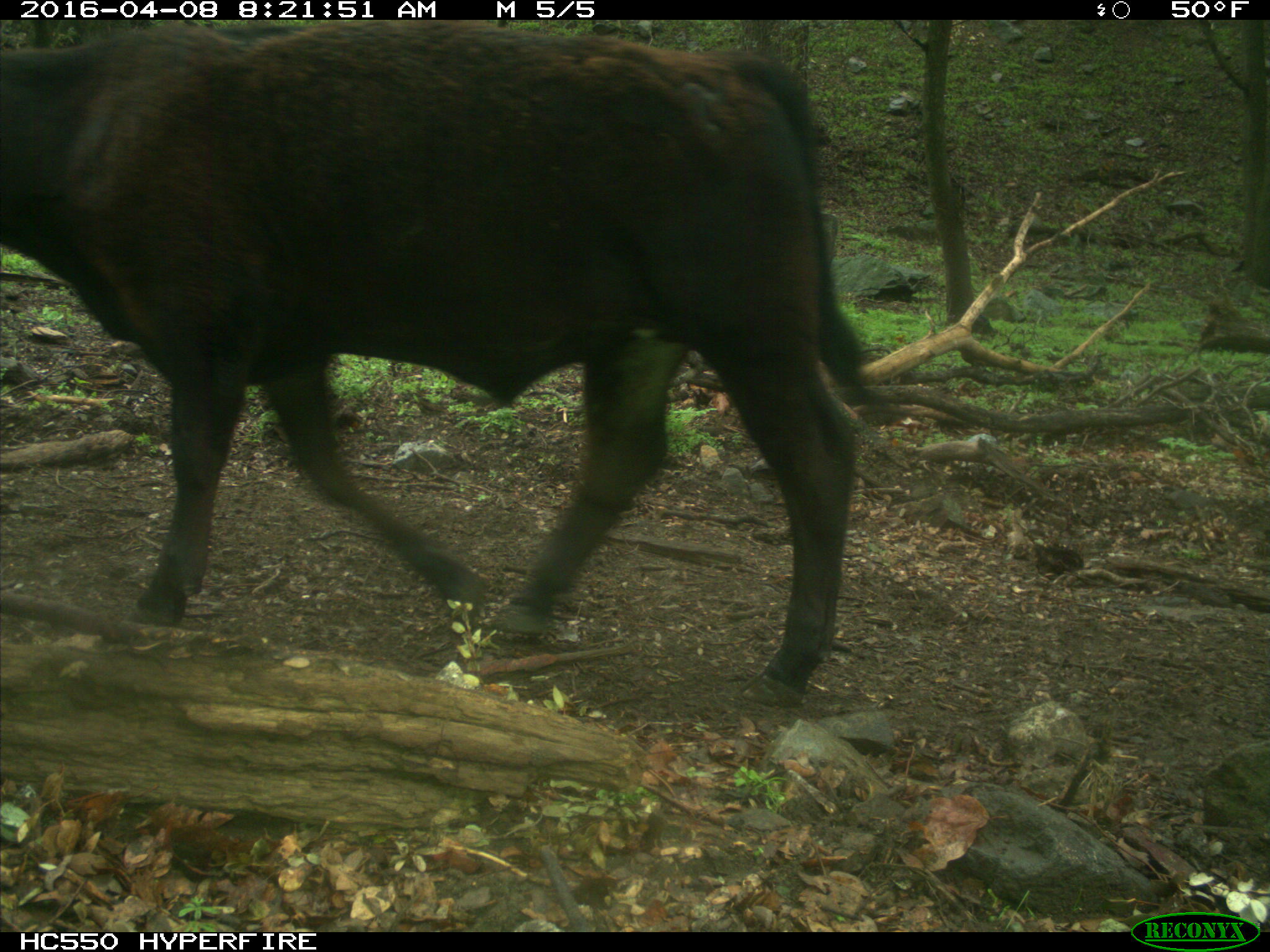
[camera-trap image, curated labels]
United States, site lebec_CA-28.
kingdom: Animalia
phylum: Chordata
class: Mammalia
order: Artiodactyla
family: Bovidae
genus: Bos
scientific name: Bos taurus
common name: domestic cow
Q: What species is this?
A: Bos taurus (domestic cow).